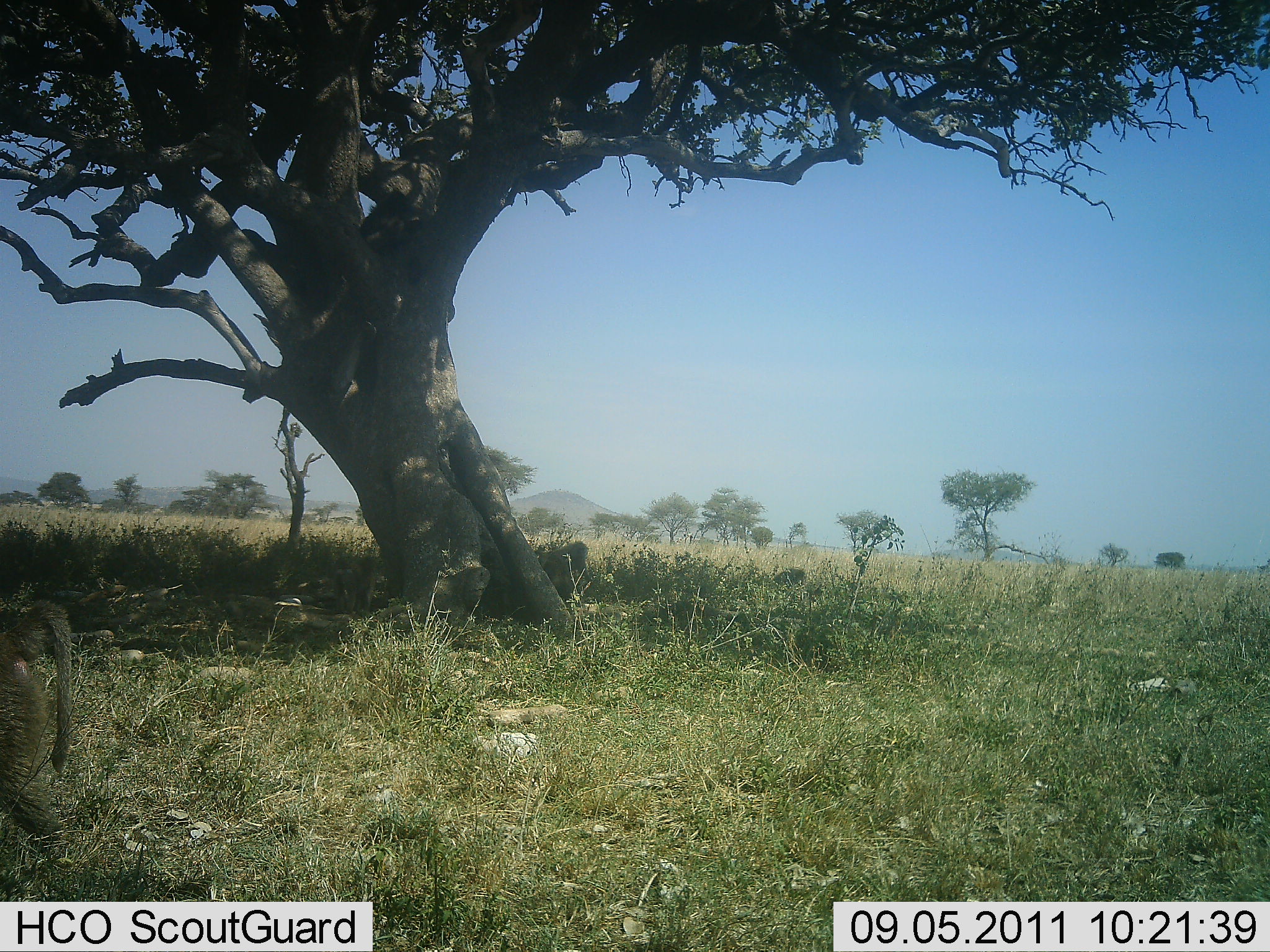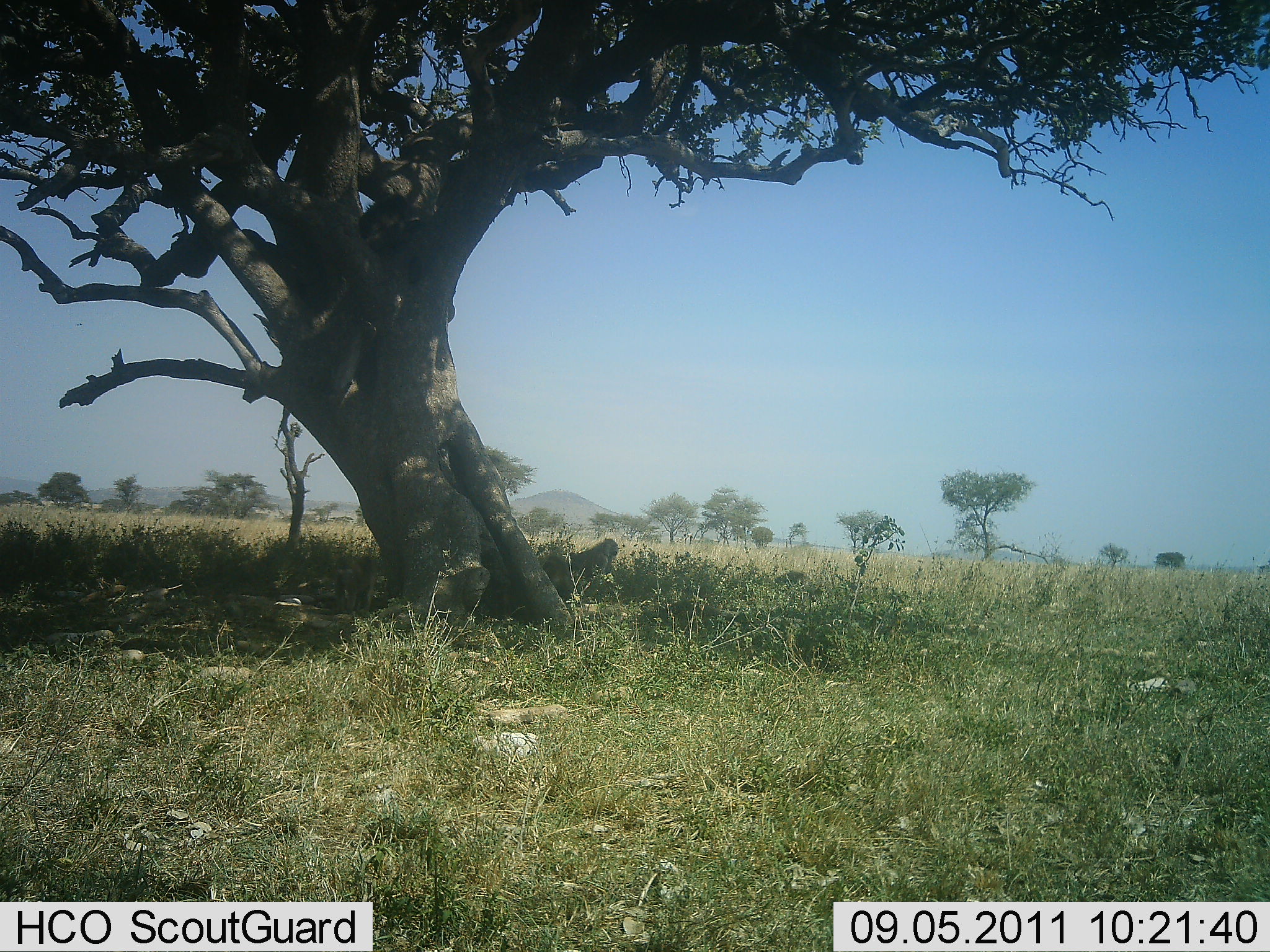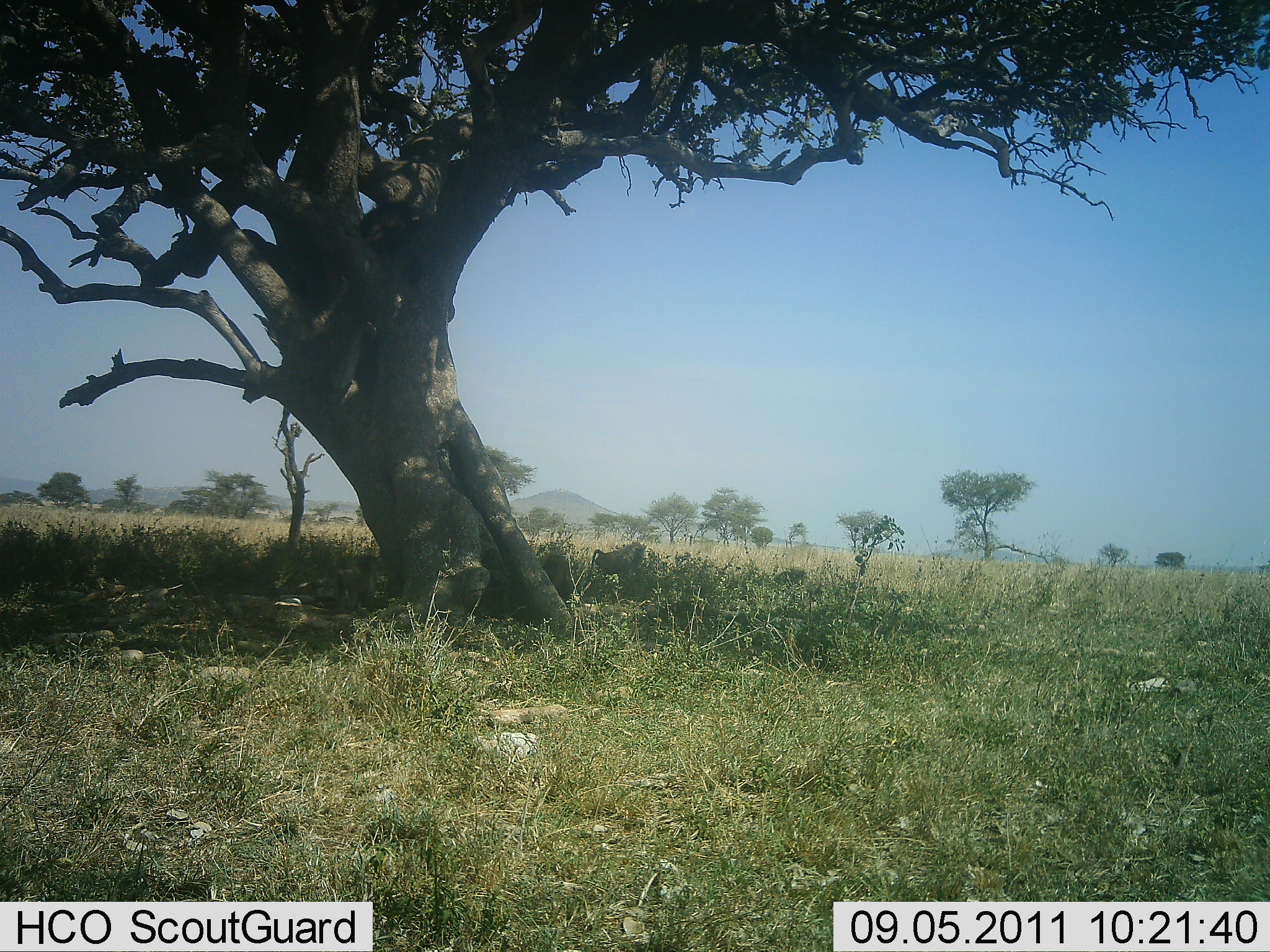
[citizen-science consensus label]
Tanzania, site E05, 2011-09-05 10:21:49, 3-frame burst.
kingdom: Animalia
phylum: Chordata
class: Mammalia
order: Primates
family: Cercopithecidae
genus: Papio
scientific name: Papio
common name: baboon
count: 3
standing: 27%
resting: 36%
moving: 100%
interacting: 9%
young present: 0%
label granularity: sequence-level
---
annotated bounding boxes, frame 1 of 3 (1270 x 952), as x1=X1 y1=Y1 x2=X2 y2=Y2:
animal: x1=0 y1=602 x2=74 y2=846; x1=539 y1=541 x2=595 y2=608; x1=331 y1=554 x2=379 y2=619; x1=771 y1=565 x2=805 y2=588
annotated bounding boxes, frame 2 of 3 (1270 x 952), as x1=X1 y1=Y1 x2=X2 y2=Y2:
animal: x1=327 y1=552 x2=380 y2=622; x1=568 y1=539 x2=621 y2=598; x1=540 y1=555 x2=574 y2=607; x1=775 y1=568 x2=809 y2=591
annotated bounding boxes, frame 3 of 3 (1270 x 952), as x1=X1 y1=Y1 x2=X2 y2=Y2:
animal: x1=588 y1=542 x2=646 y2=594; x1=333 y1=554 x2=381 y2=614; x1=540 y1=553 x2=573 y2=606; x1=776 y1=568 x2=810 y2=586